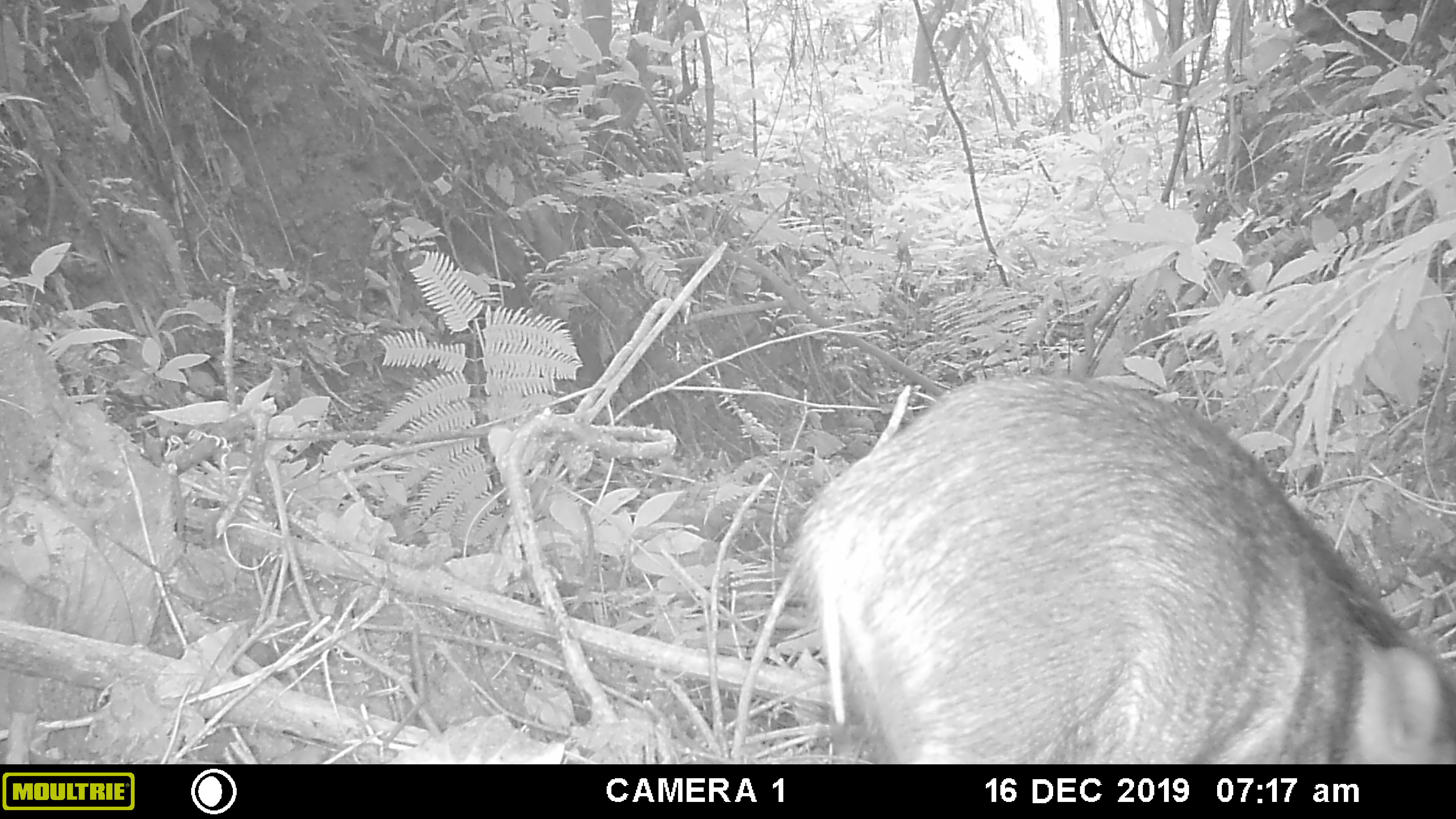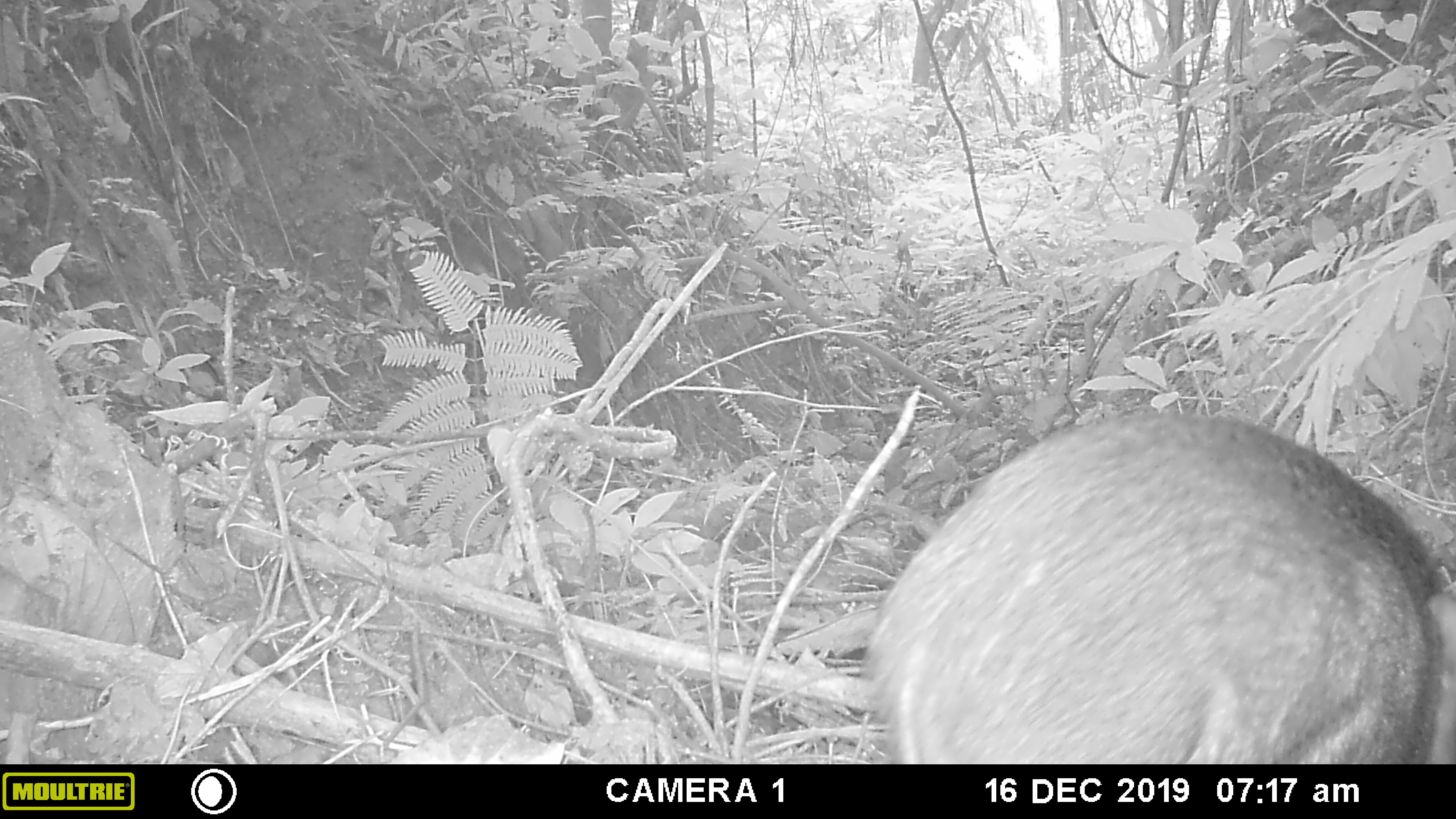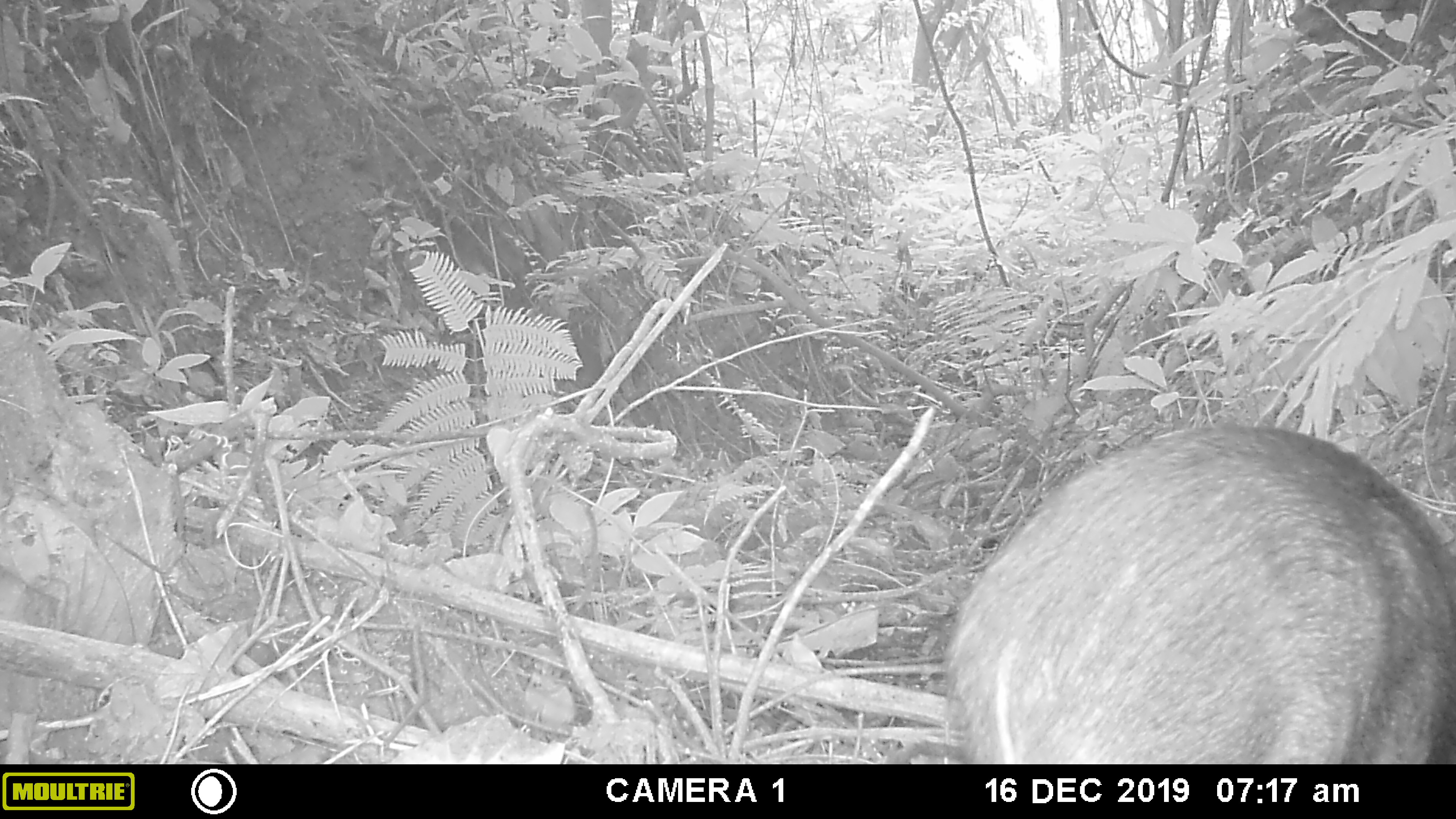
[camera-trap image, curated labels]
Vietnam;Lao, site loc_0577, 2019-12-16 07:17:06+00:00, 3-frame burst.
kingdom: Animalia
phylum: Chordata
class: Mammalia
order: Artiodactyla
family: Suidae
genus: Sus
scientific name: Sus scrofa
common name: eurasian wild pig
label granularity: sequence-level